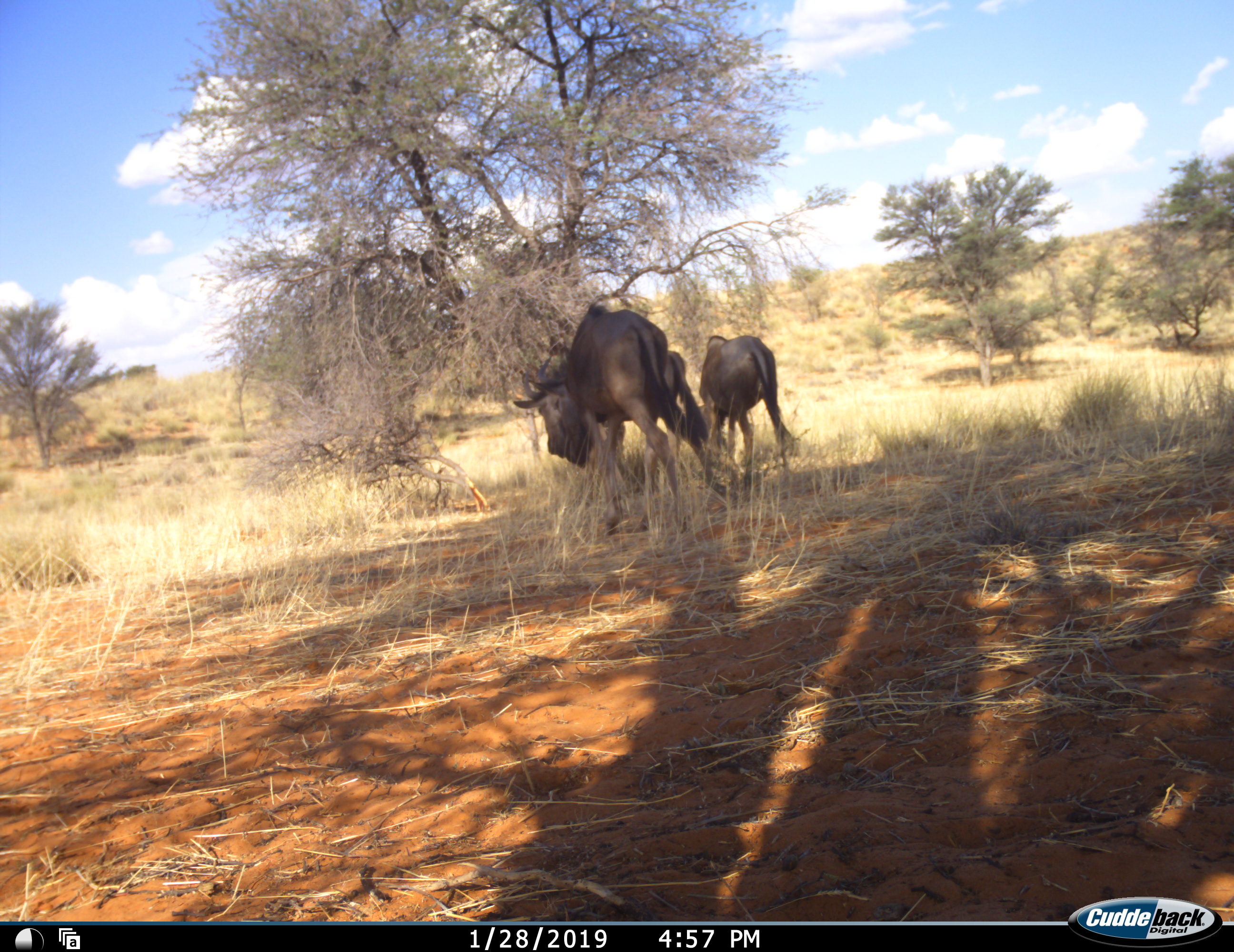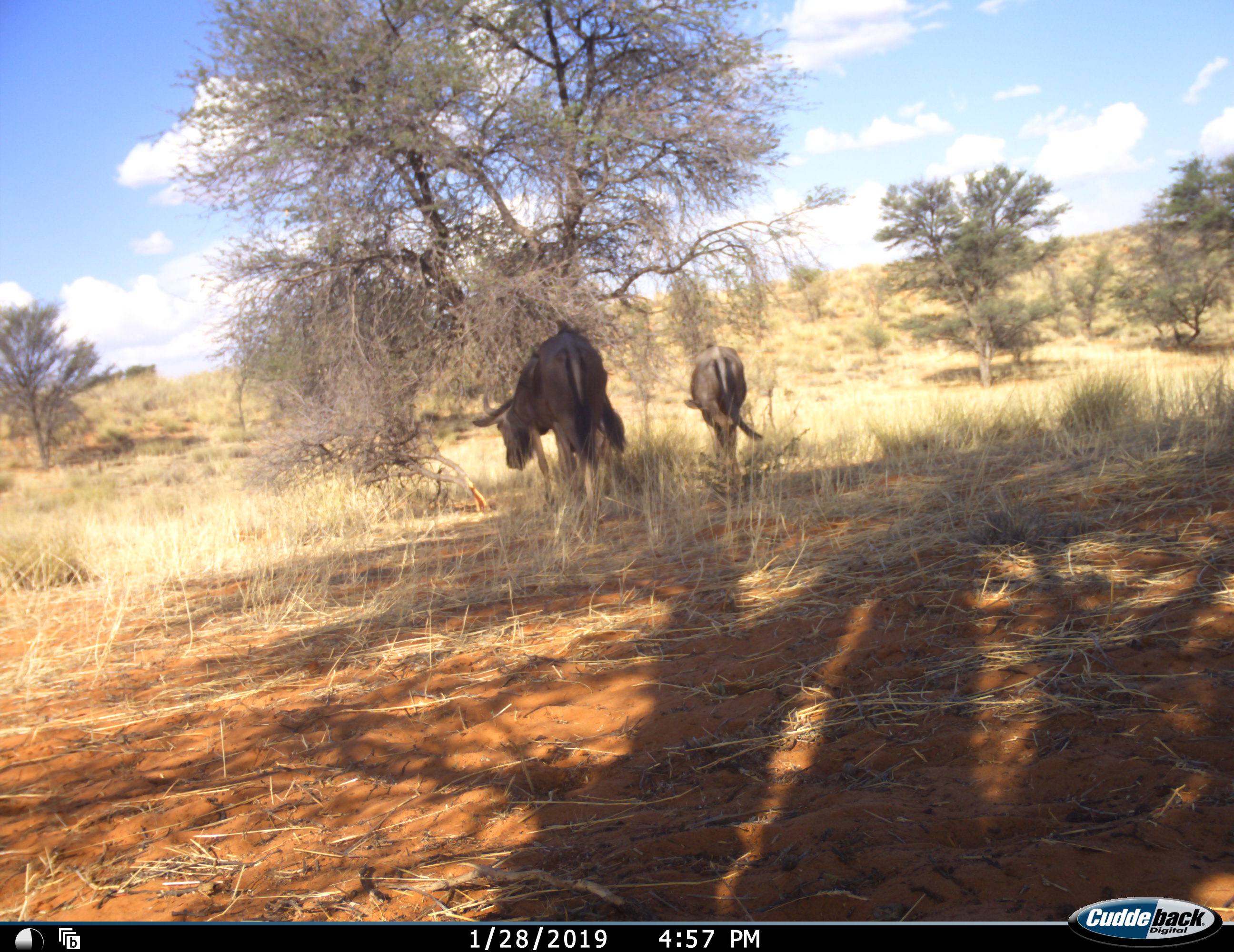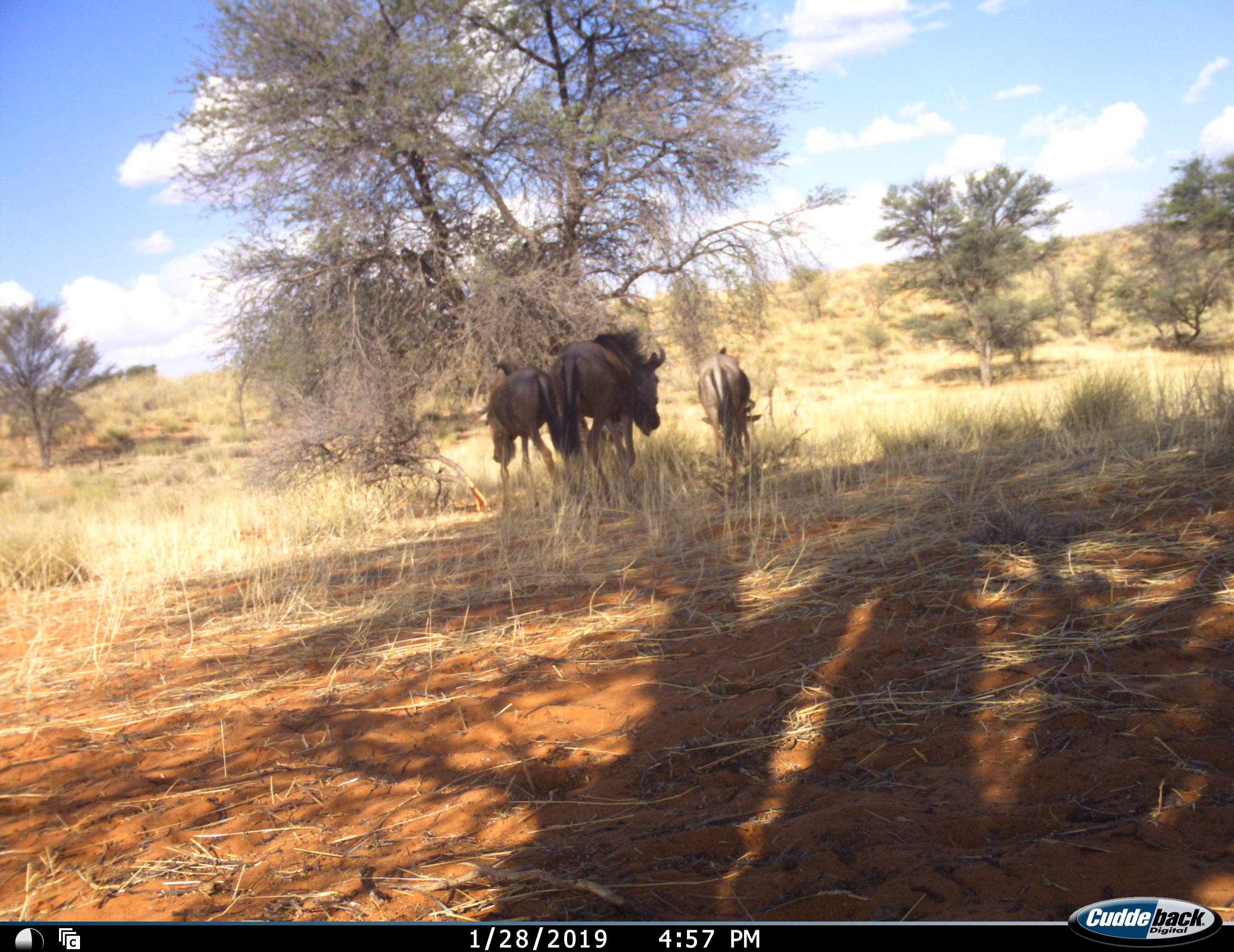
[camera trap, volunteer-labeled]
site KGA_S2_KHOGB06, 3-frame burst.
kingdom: Animalia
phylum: Chordata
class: Mammalia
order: Artiodactyla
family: Bovidae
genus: Connochaetes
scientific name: Connochaetes taurinus taurinus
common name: blue wildebeest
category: wildebeestblue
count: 3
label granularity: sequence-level